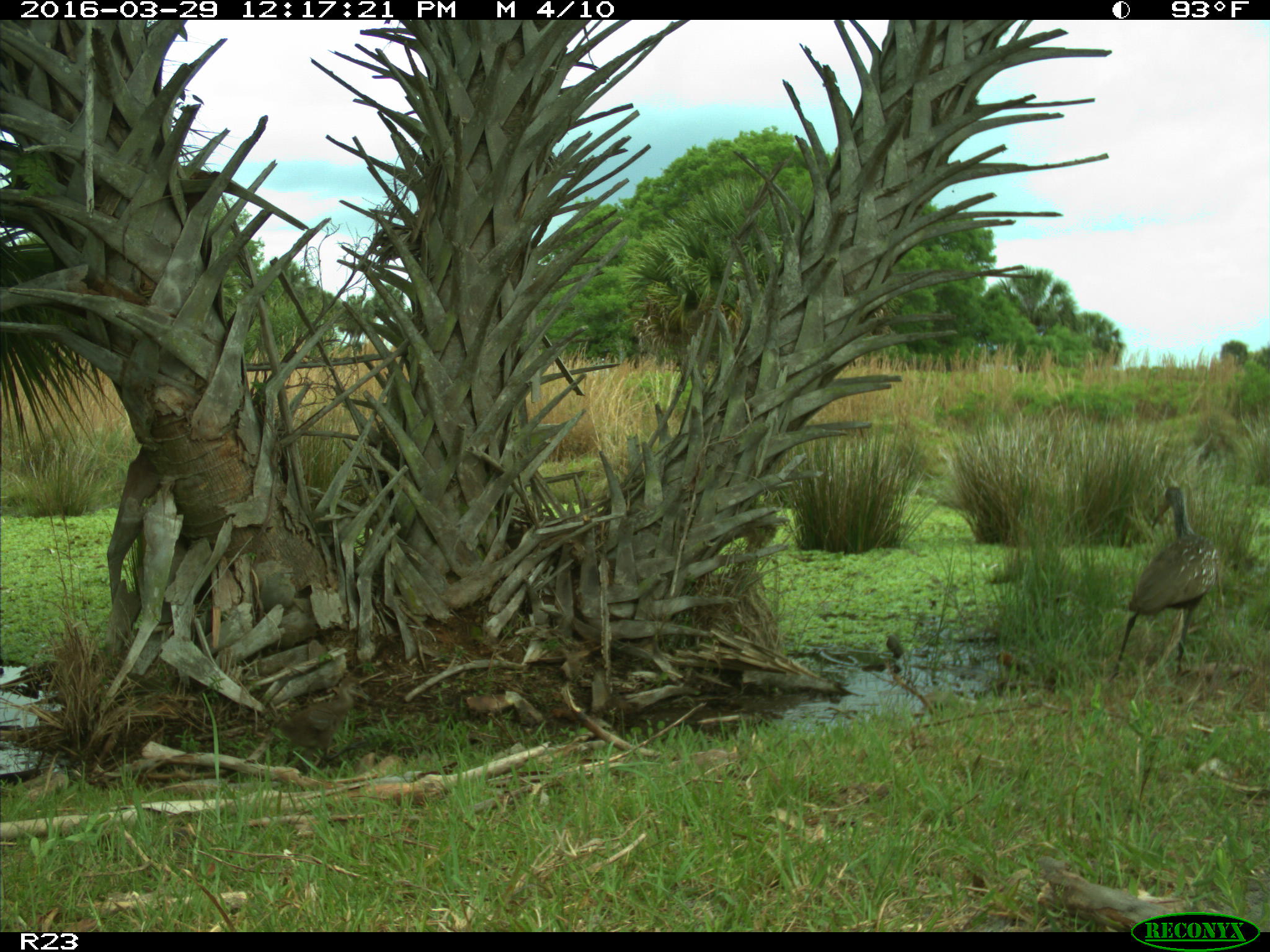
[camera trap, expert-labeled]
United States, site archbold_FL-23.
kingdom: Animalia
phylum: Chordata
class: Aves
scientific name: Aves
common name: birds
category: unidentified bird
Unidentified bird (birds) (Aves).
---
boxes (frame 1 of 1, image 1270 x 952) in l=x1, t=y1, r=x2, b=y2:
animal: l=1109, t=486, r=1220, b=682